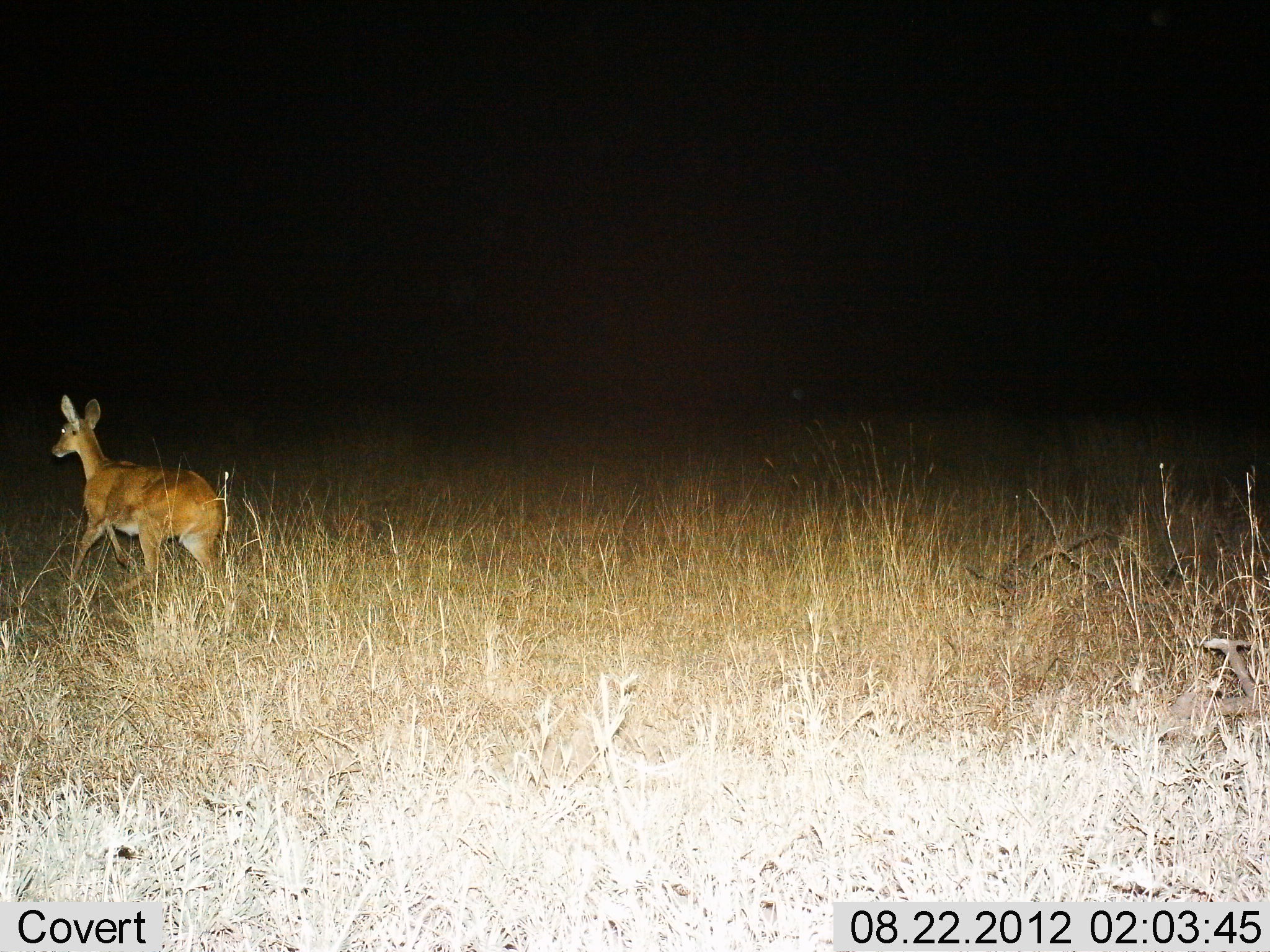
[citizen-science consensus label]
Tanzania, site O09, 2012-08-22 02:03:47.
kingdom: Animalia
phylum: Chordata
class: Mammalia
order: Artiodactyla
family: Bovidae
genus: Redunca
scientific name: Redunca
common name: reedbuck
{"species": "reedbuck (Redunca)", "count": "1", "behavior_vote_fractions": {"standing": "0%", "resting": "0%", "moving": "100%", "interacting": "0%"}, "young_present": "0%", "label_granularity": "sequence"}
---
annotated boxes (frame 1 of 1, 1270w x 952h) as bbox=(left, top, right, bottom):
animal: bbox=(50, 393, 233, 612)